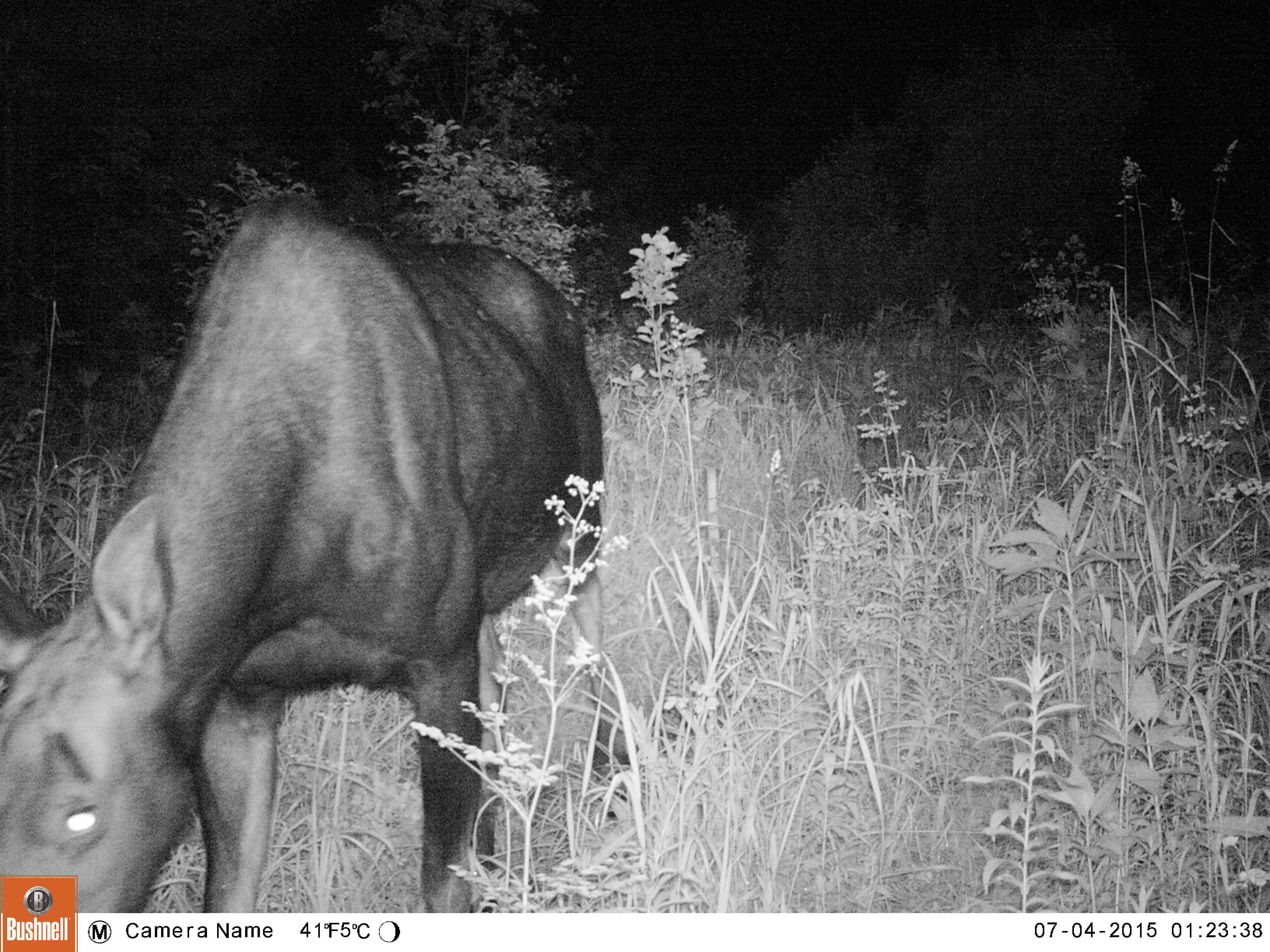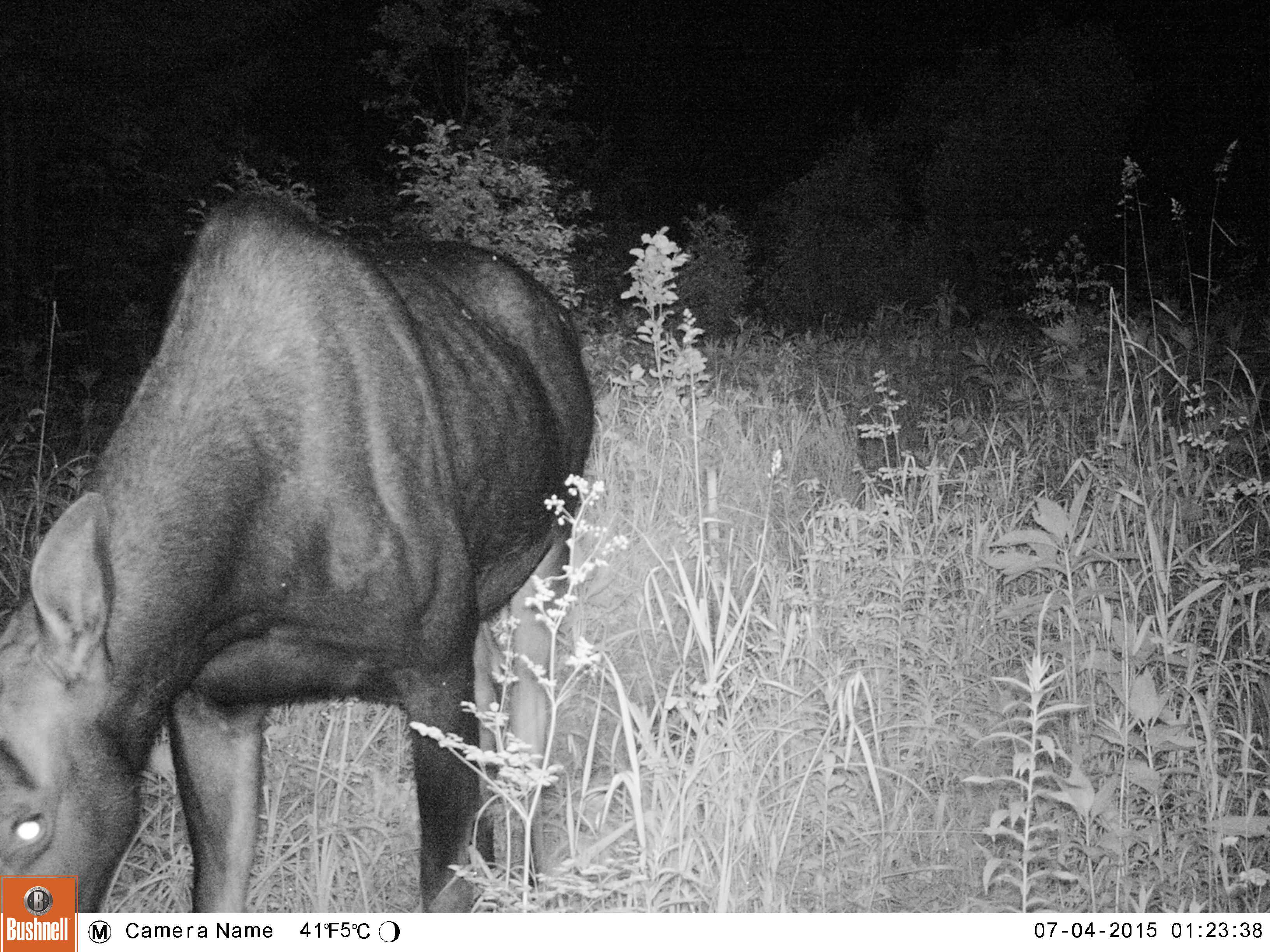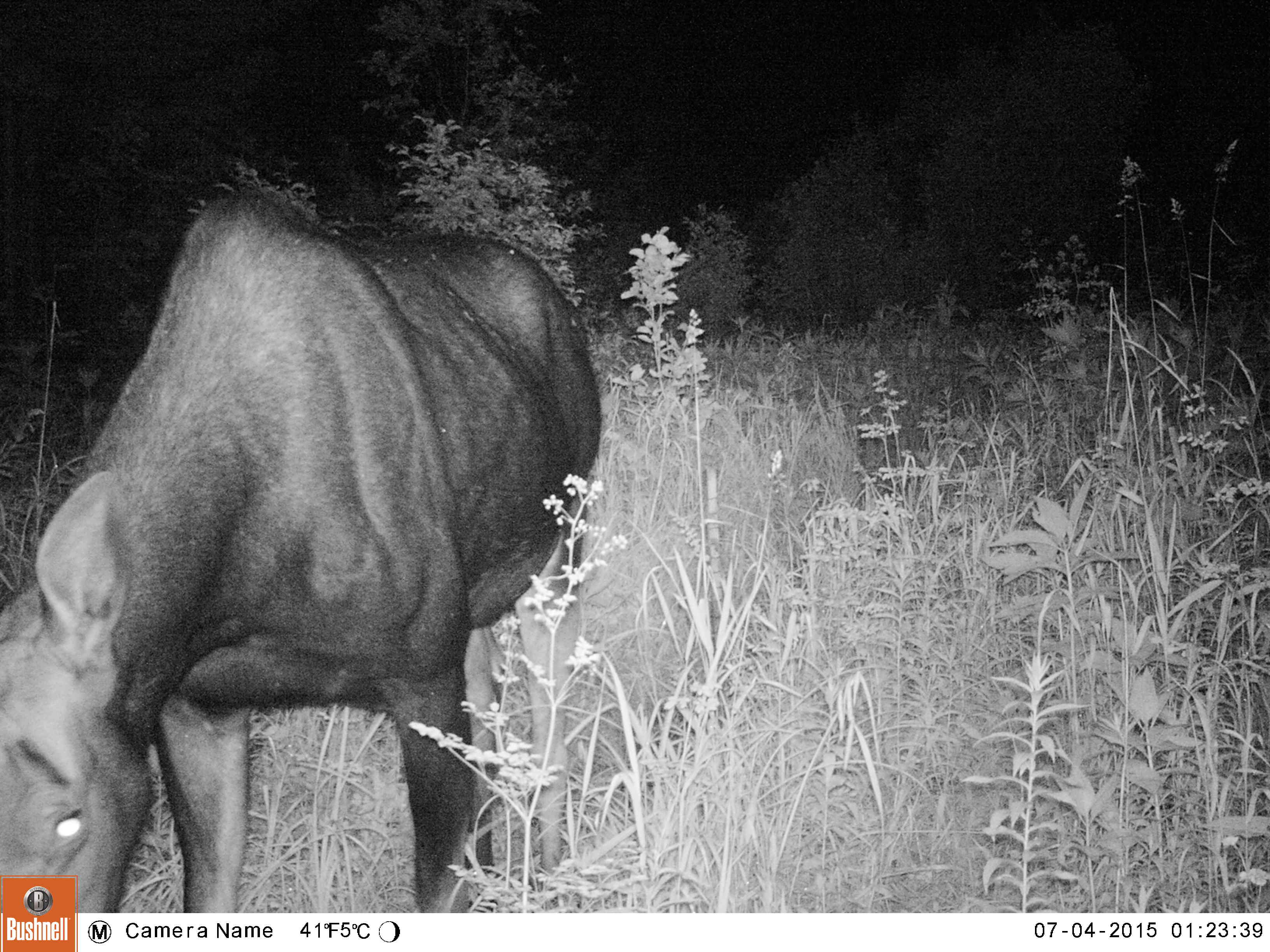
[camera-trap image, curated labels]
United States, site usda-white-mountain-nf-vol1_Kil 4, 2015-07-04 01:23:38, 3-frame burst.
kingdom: Animalia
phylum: Chordata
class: Mammalia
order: Artiodactyla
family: Cervidae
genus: Alces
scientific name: Alces alces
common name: moose